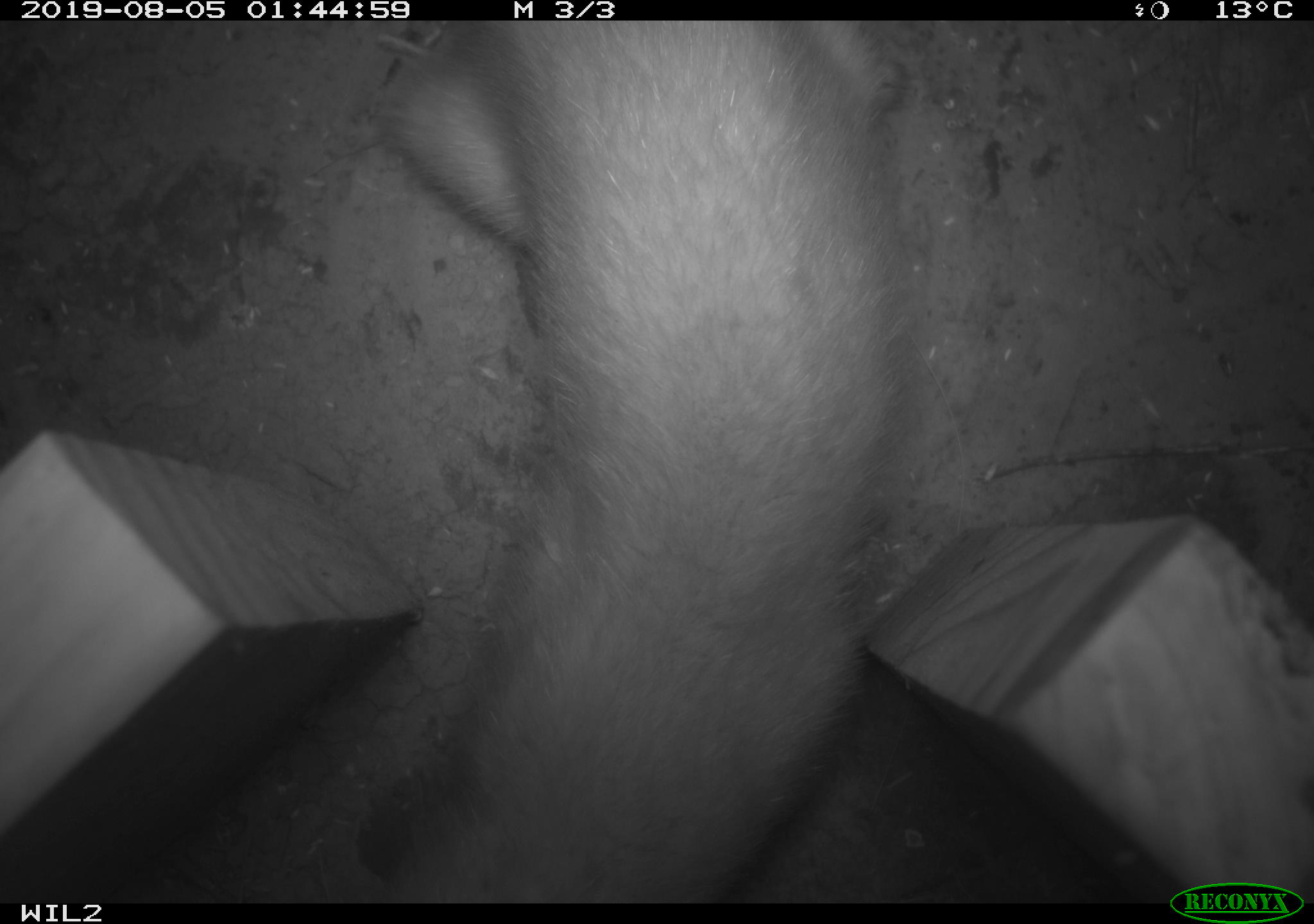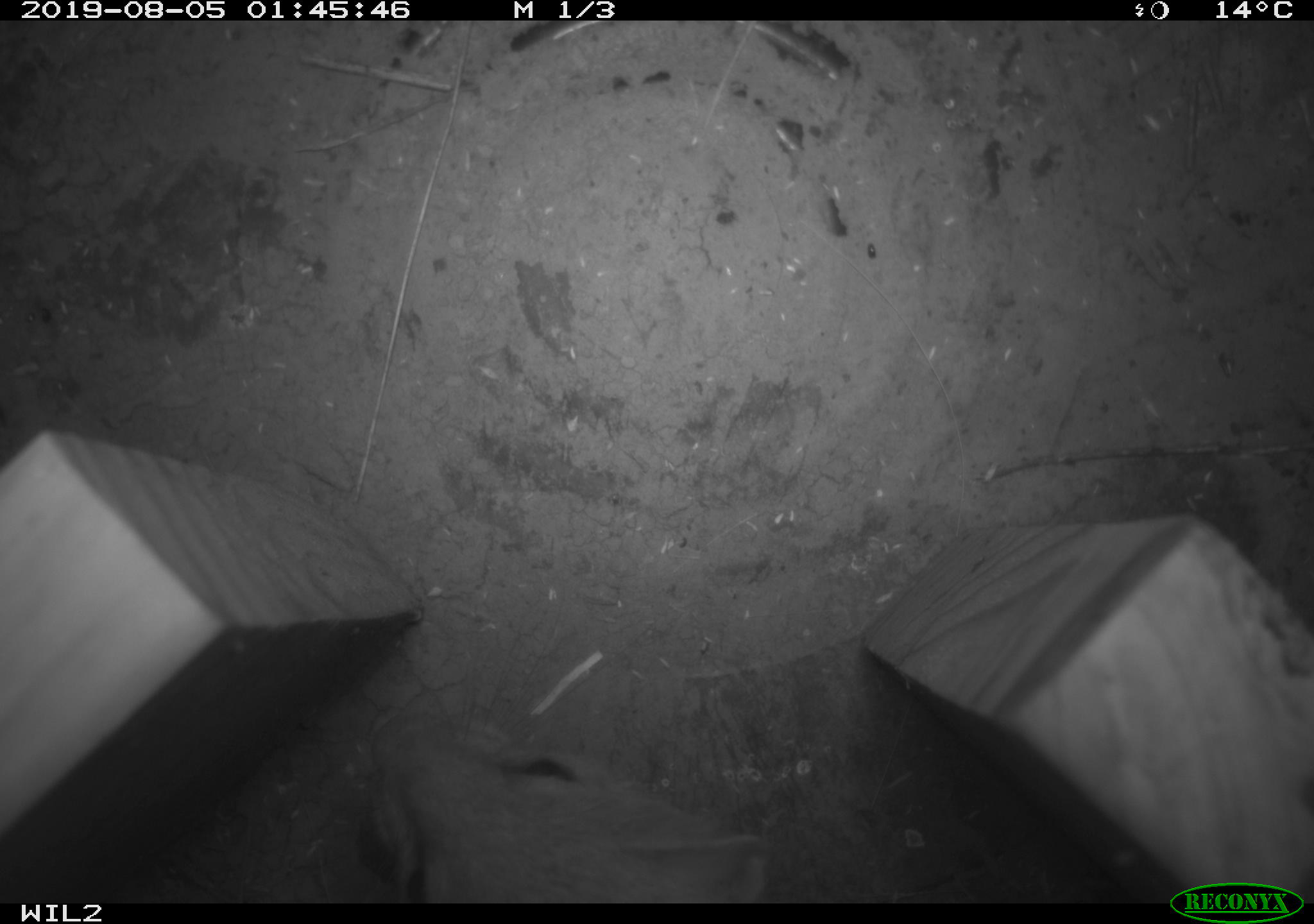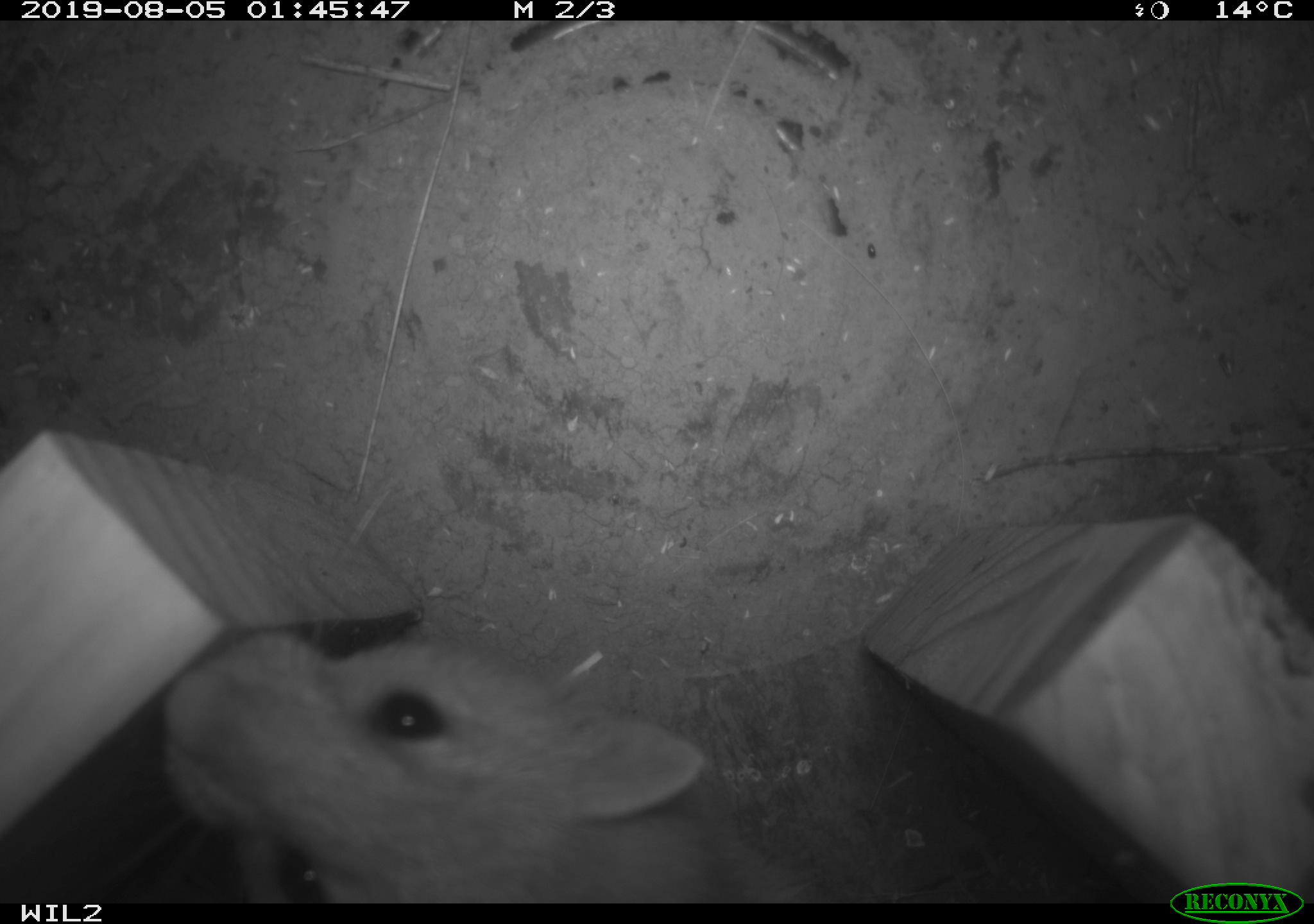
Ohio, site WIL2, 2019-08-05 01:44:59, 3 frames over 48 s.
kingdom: Animalia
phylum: Chordata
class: Mammalia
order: Carnivora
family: Mustelidae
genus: Neogale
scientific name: Neogale frenata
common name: long-tailed weasel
Long-tailed weasel (Neogale frenata).